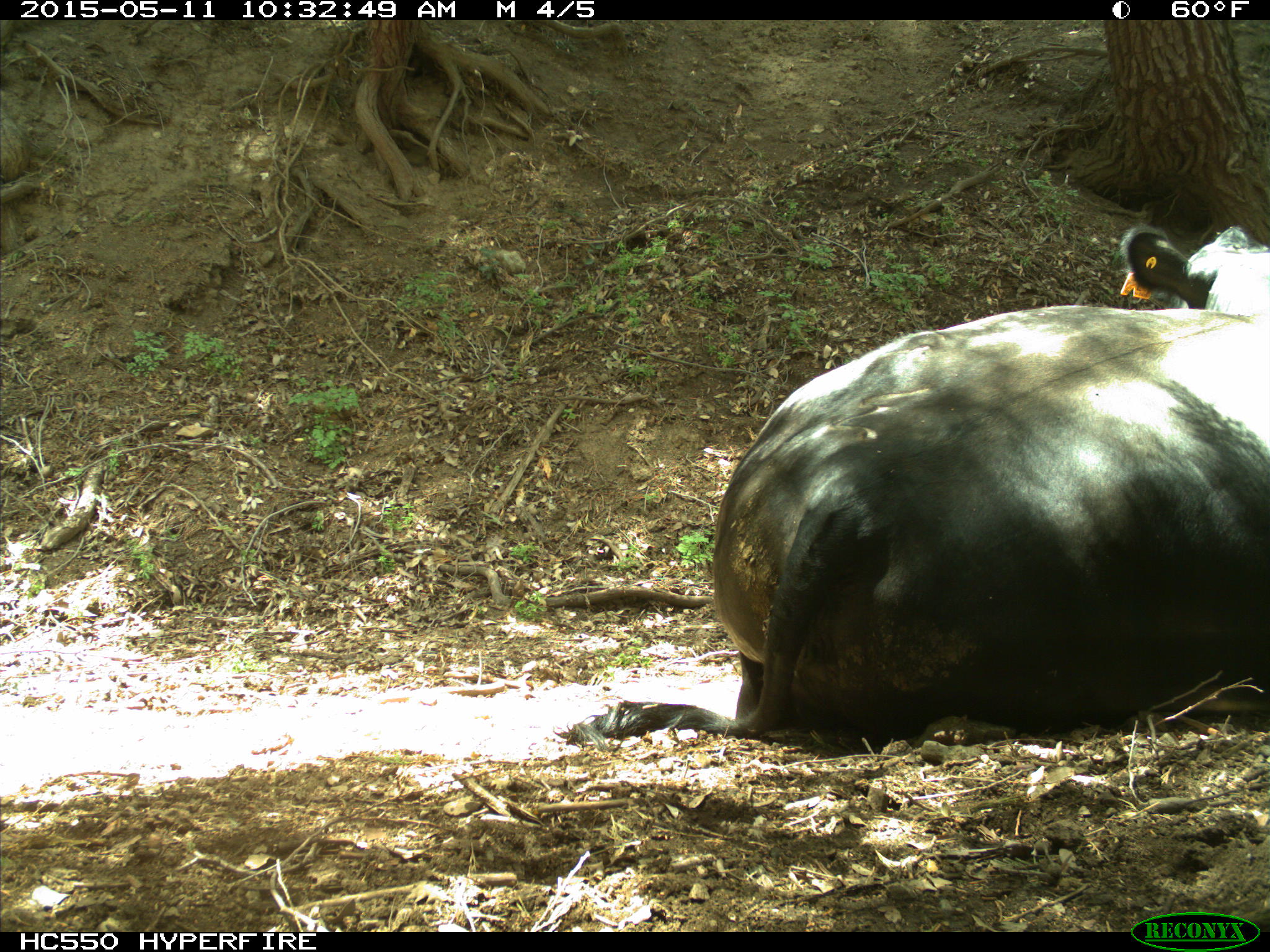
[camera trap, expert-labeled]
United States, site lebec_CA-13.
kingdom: Animalia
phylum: Chordata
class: Mammalia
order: Artiodactyla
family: Bovidae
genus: Bos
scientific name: Bos taurus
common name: domestic cow